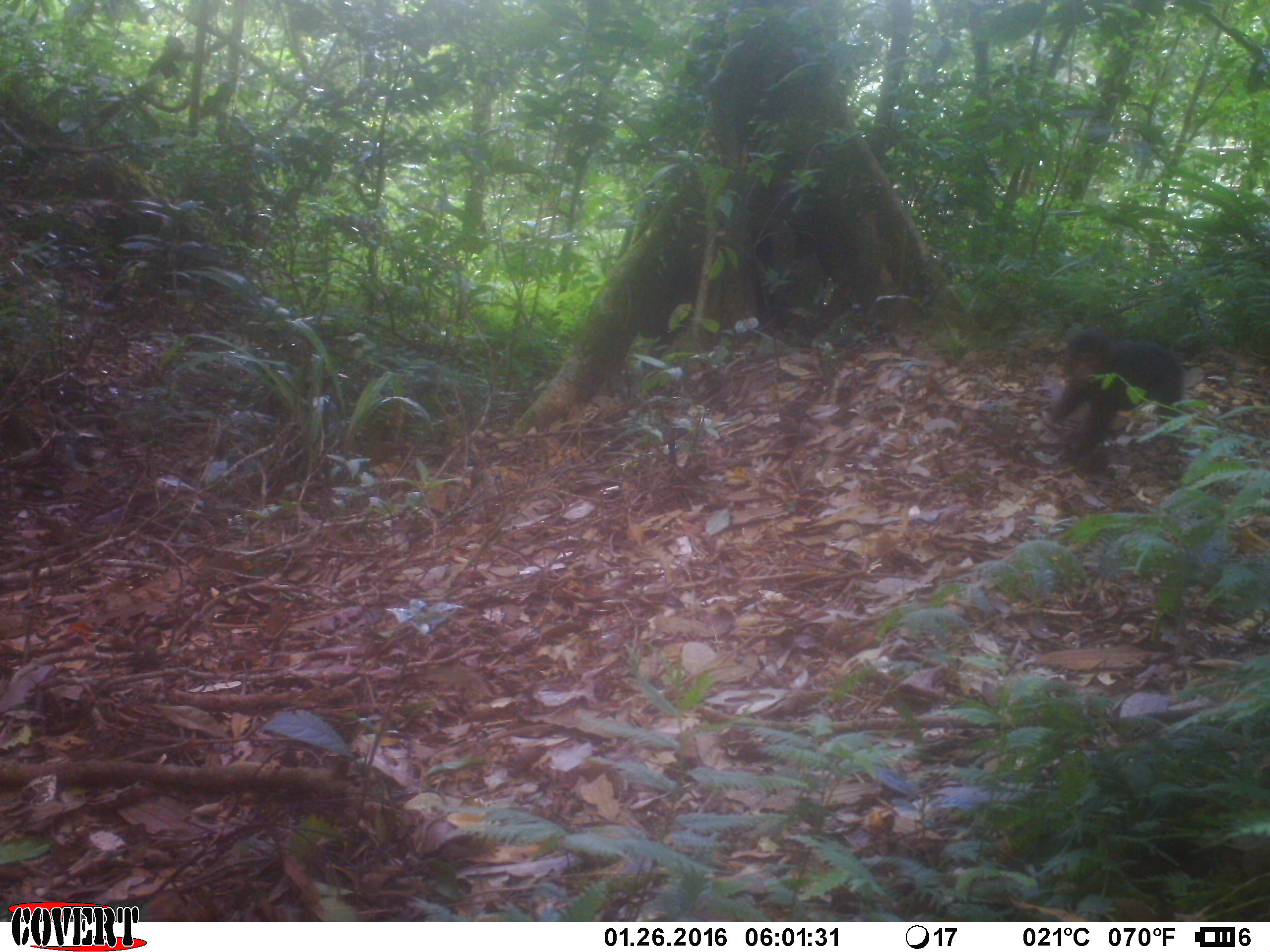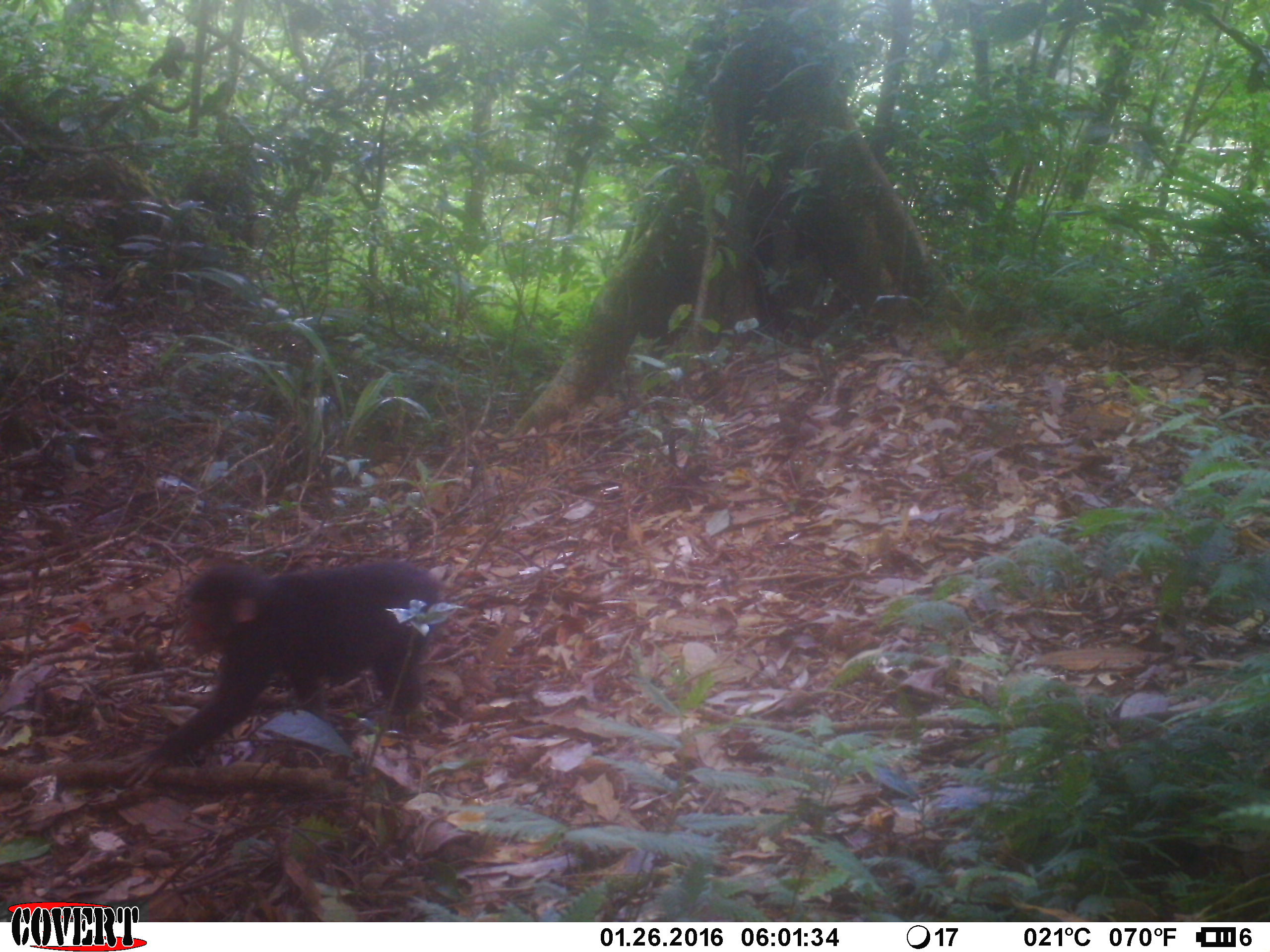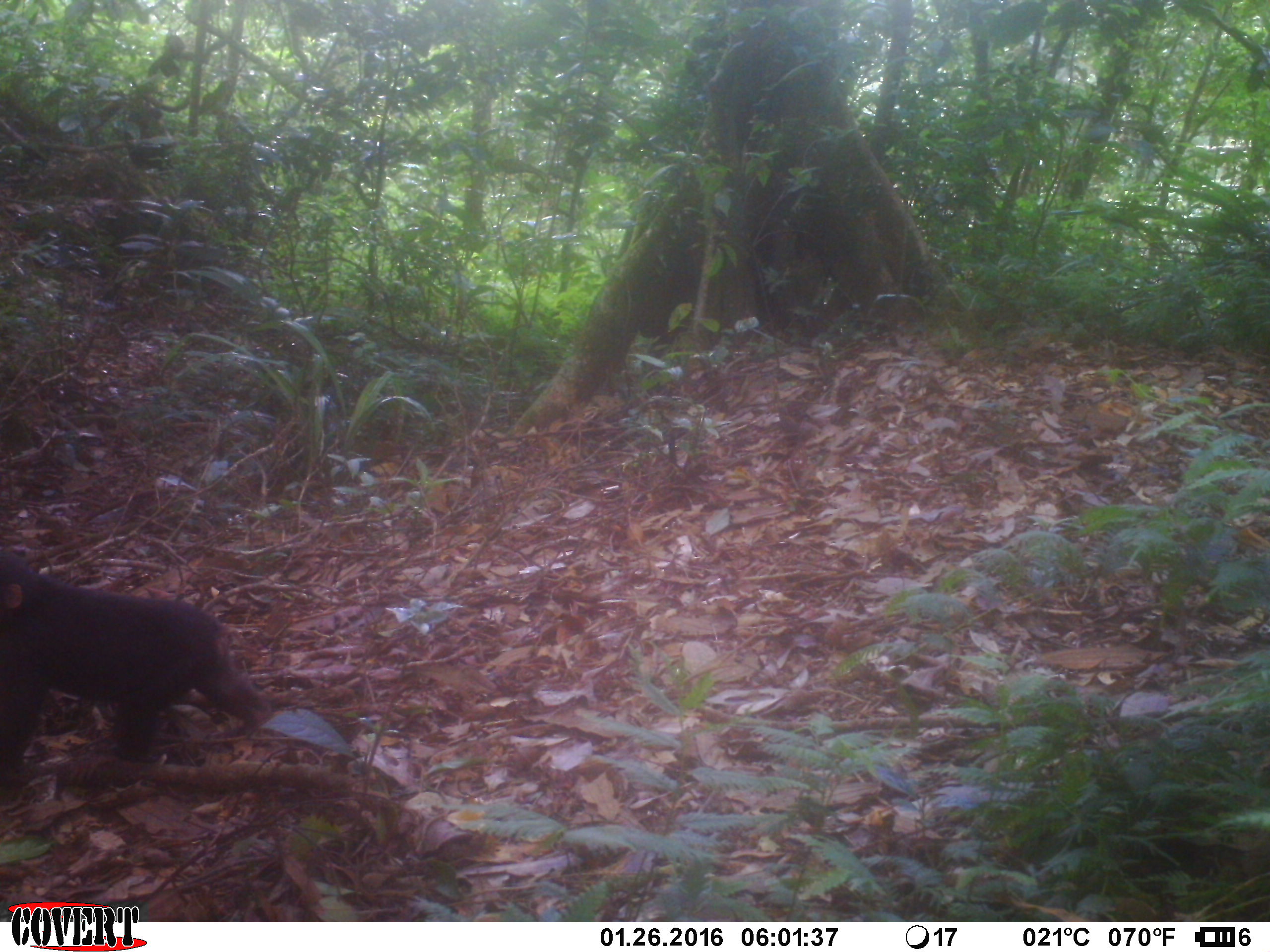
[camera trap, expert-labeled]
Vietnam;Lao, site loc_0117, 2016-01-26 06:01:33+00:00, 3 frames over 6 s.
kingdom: Animalia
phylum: Chordata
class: Mammalia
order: Primates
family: Cercopithecidae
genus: Macaca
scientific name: Macaca arctoides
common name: stump-tailed macaque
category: stump tailed macaque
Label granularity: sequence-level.